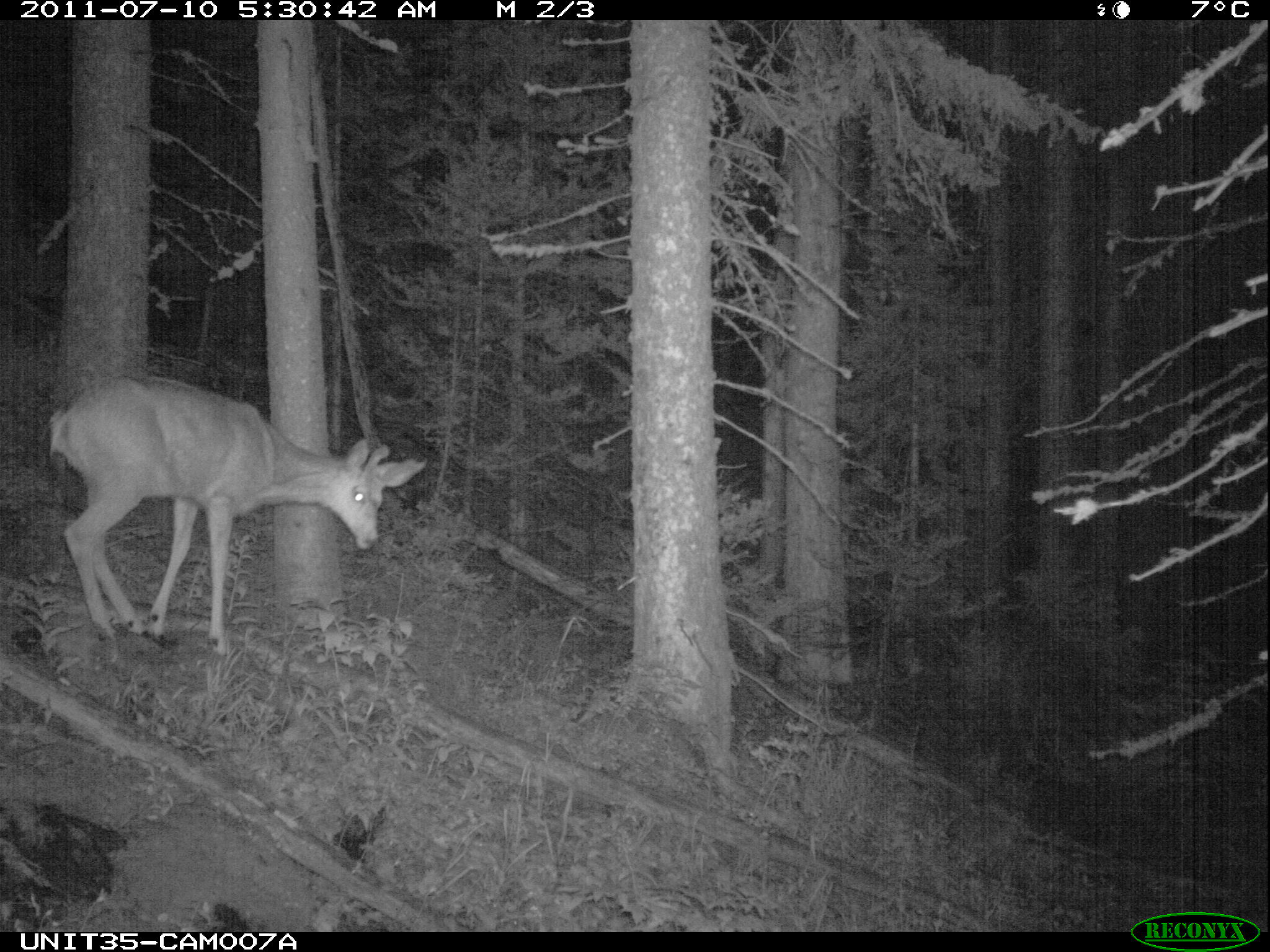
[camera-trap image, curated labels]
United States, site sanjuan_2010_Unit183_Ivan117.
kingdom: Animalia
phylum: Chordata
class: Mammalia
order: Artiodactyla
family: Cervidae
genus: Odocoileus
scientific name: Odocoileus hemionus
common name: mule deer